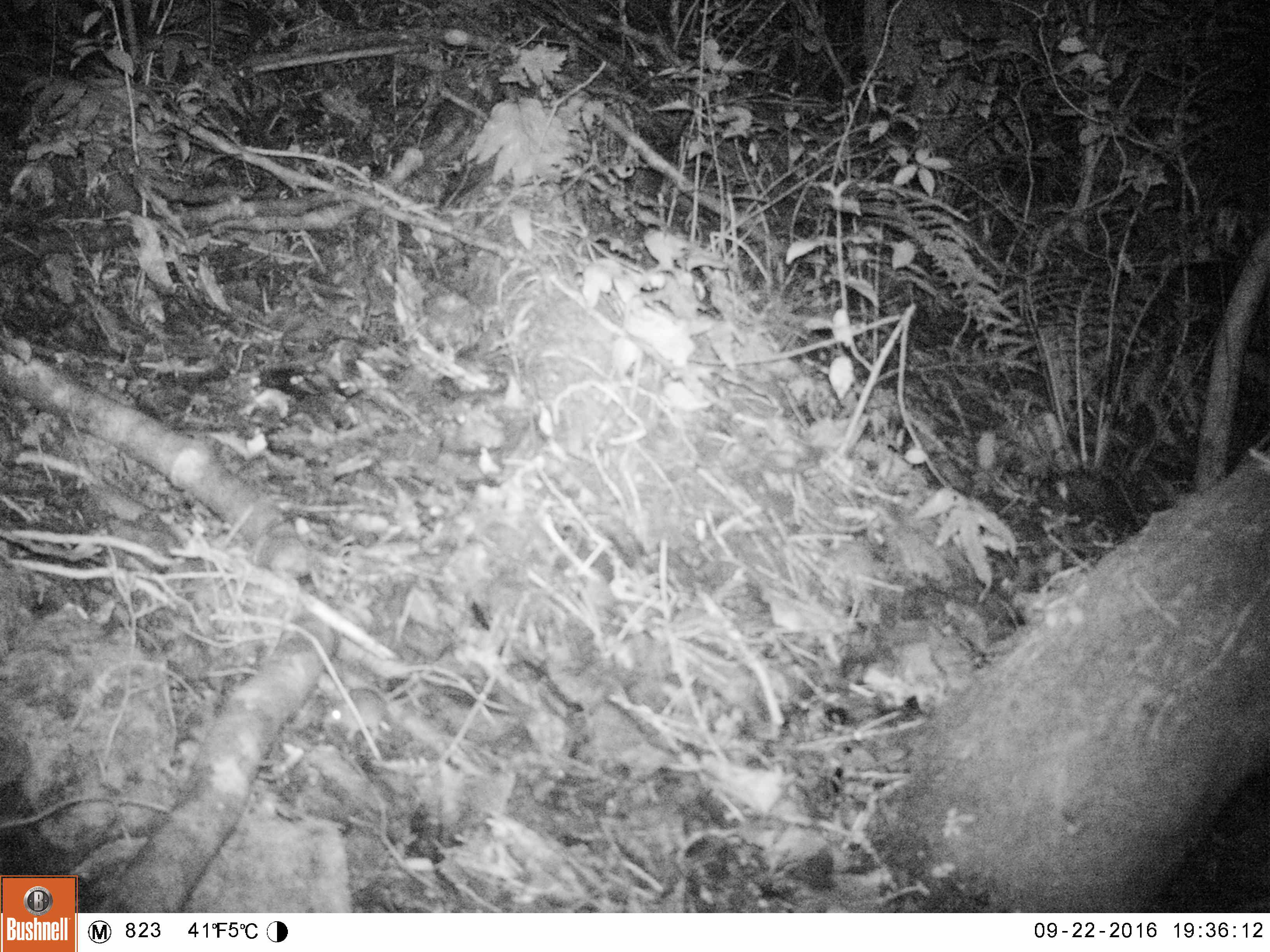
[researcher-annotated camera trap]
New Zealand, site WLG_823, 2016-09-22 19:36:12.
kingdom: Animalia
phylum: Chordata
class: Mammalia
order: Rodentia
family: Muridae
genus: Mus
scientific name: Mus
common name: mouse